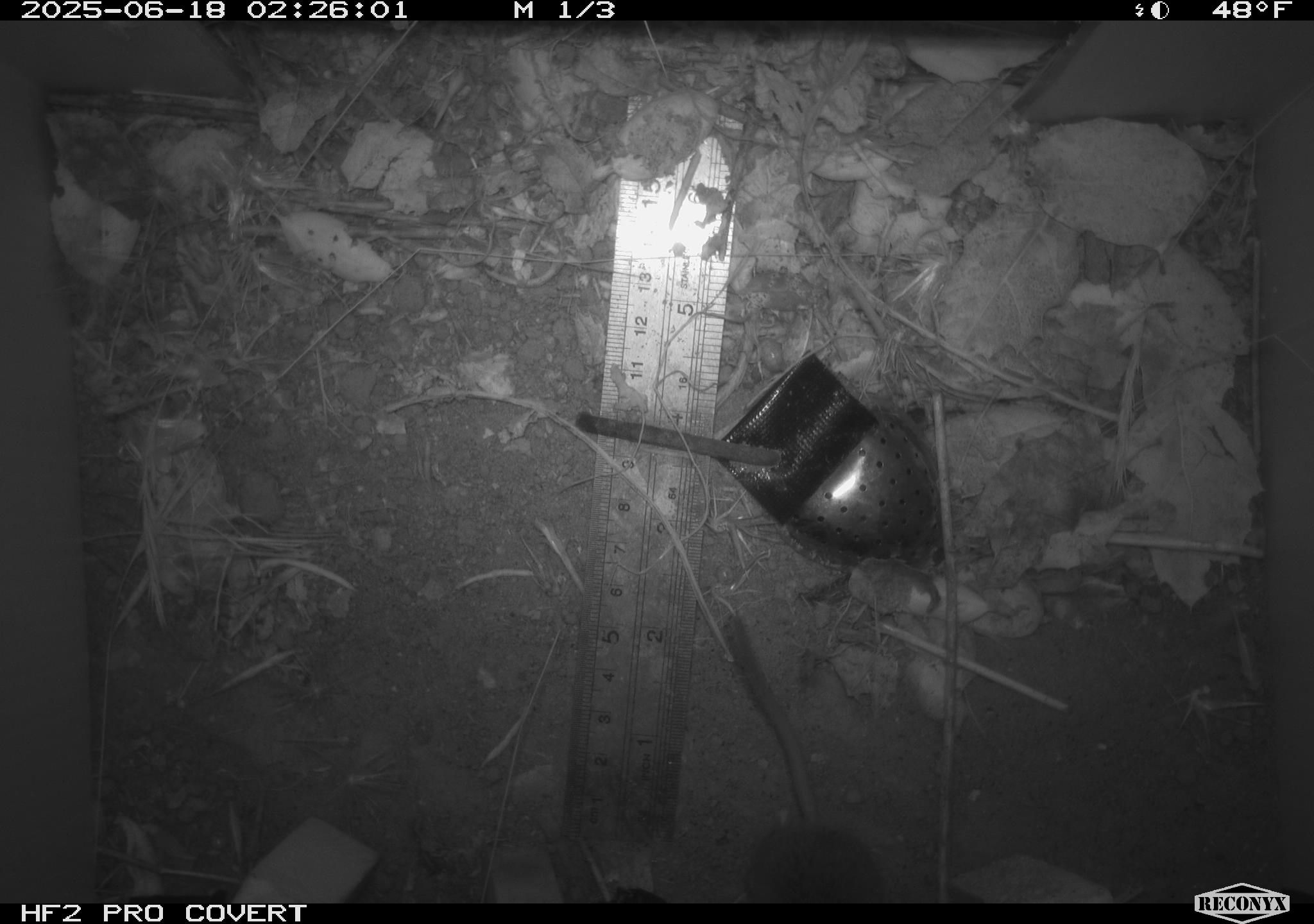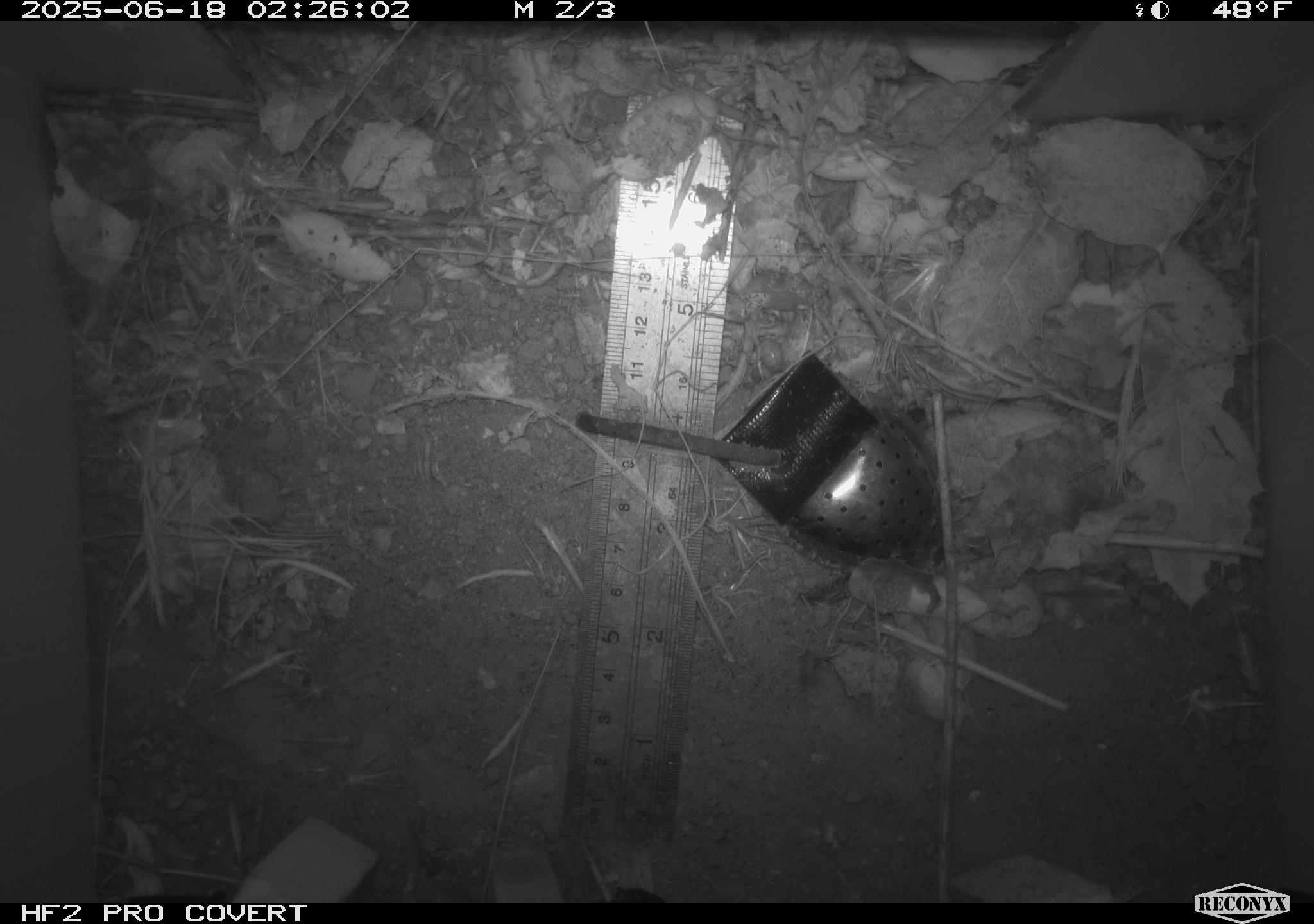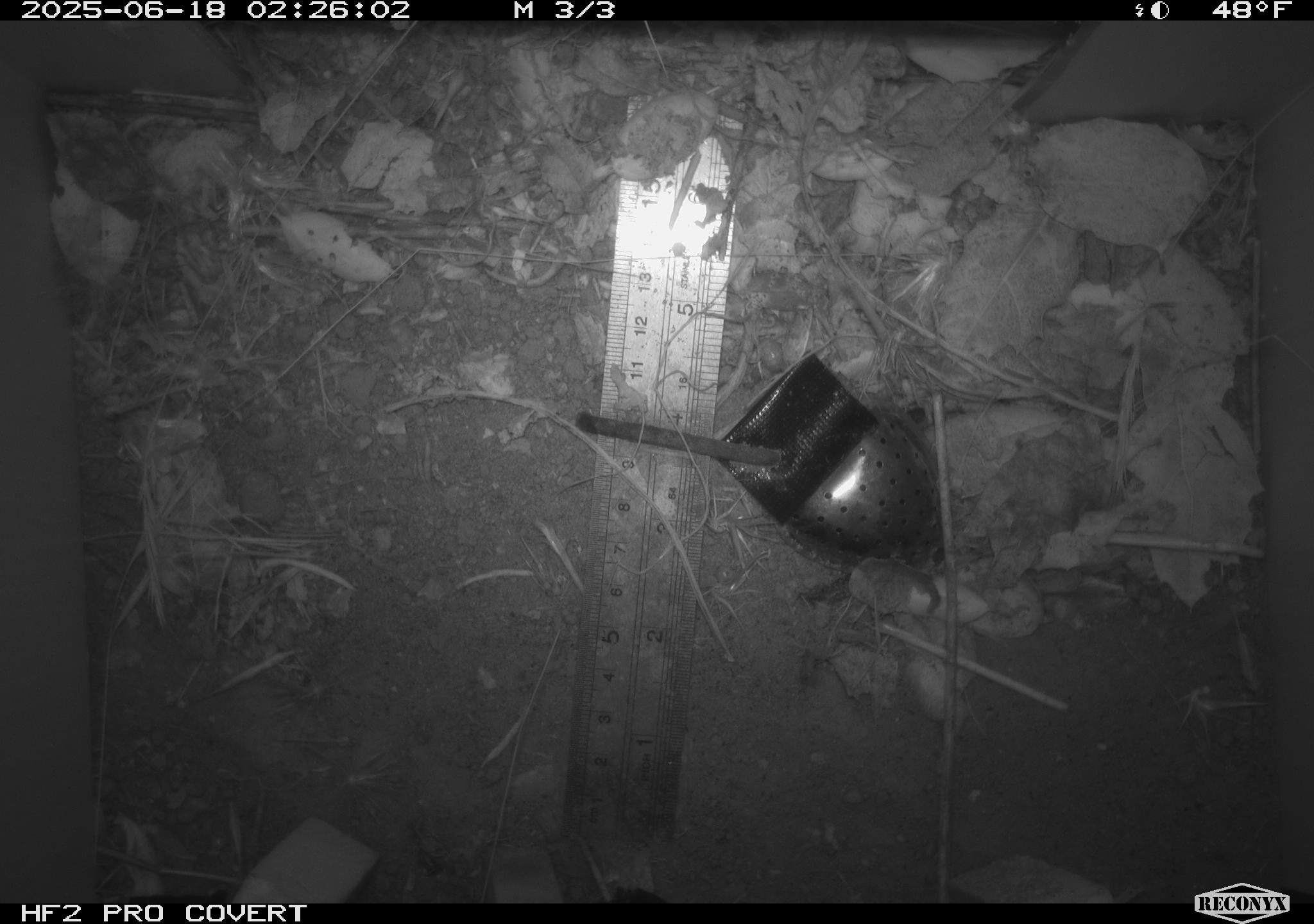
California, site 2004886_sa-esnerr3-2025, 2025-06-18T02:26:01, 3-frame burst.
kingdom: Animalia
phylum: Chordata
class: Mammalia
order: Rodentia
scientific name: Rodentia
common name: rodent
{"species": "rodent (Rodentia)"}